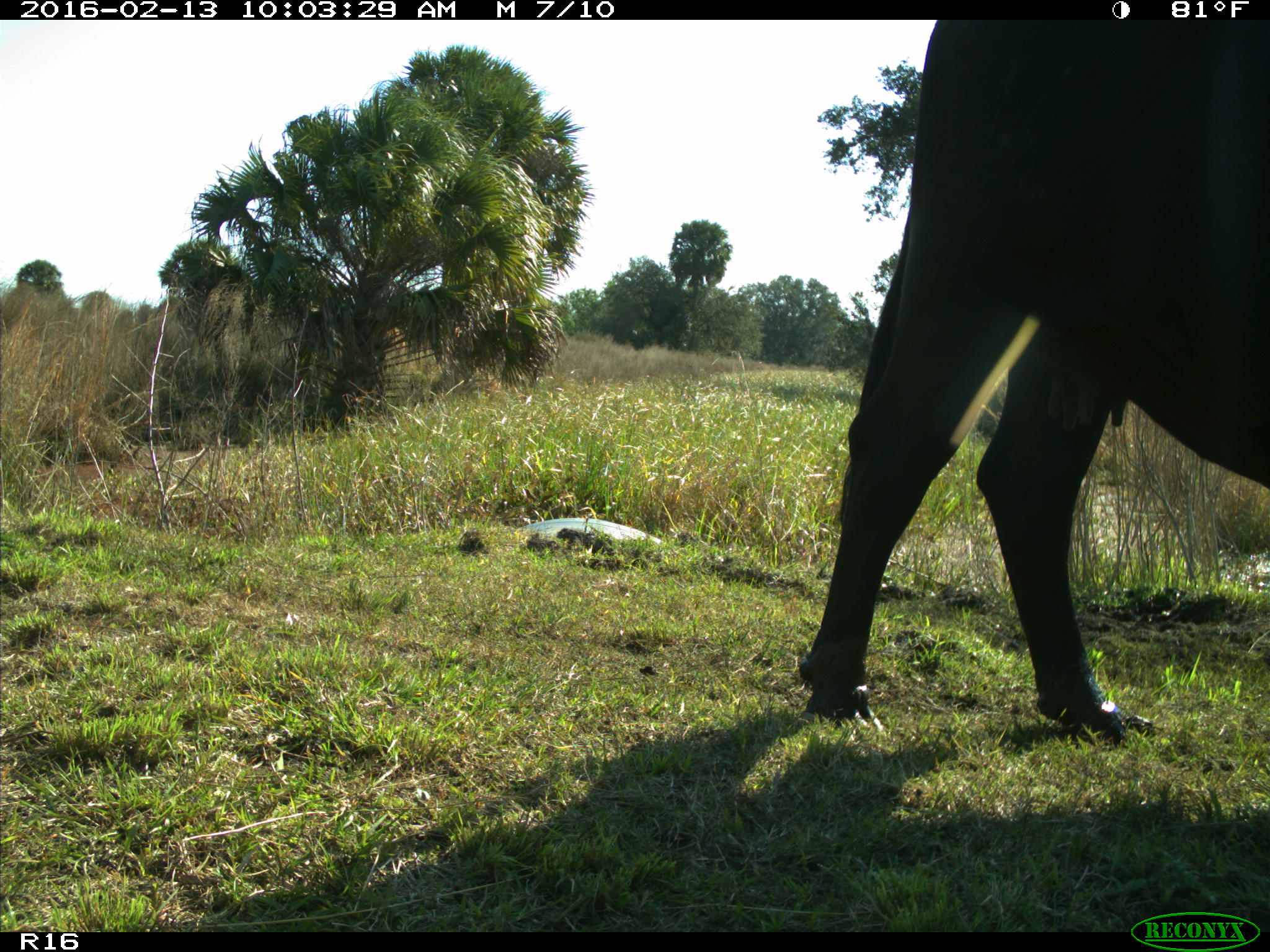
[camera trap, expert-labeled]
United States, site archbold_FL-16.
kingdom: Animalia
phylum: Chordata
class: Mammalia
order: Artiodactyla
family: Bovidae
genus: Bos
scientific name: Bos taurus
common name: domestic cow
Bos taurus (domestic cow).